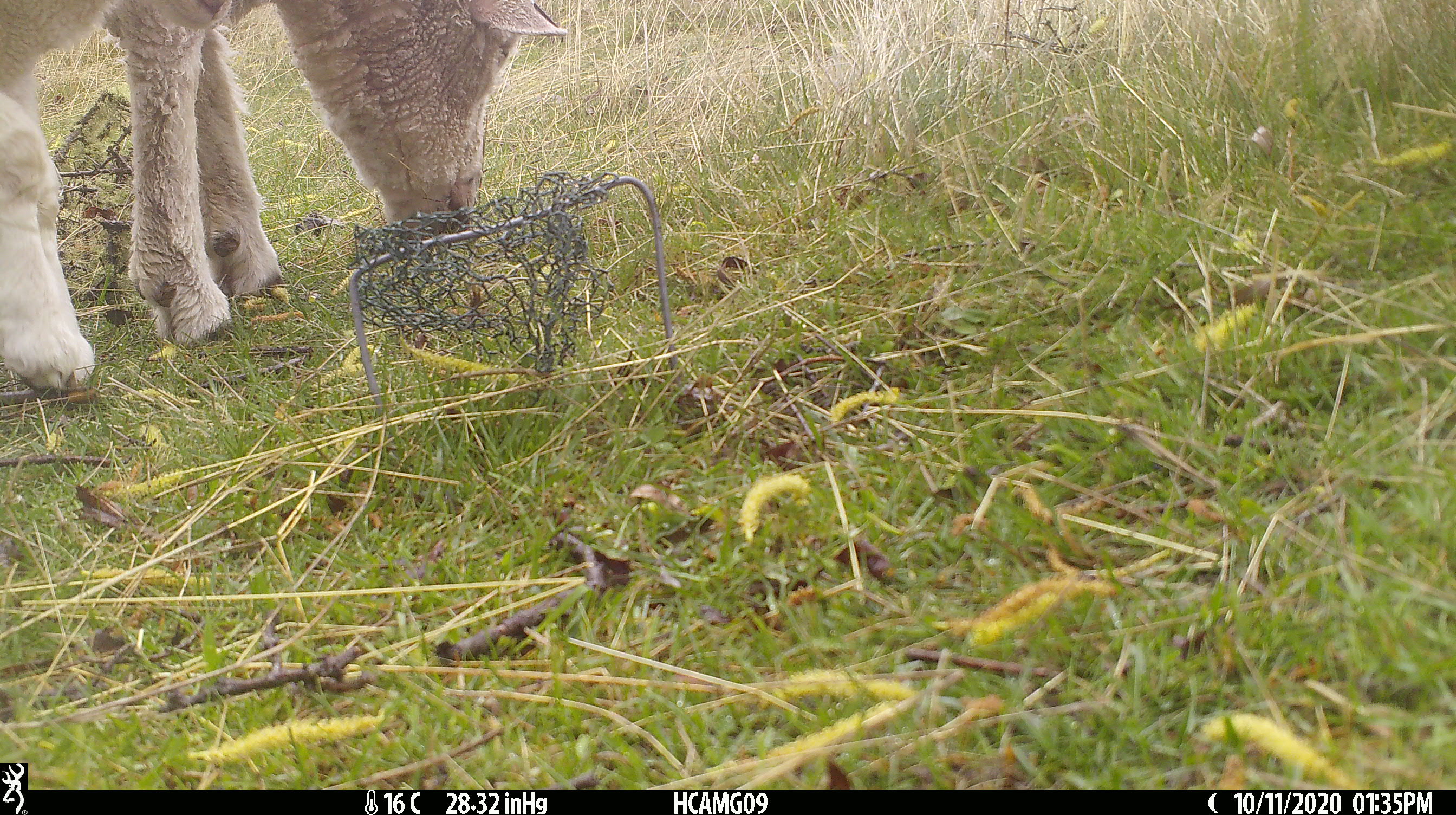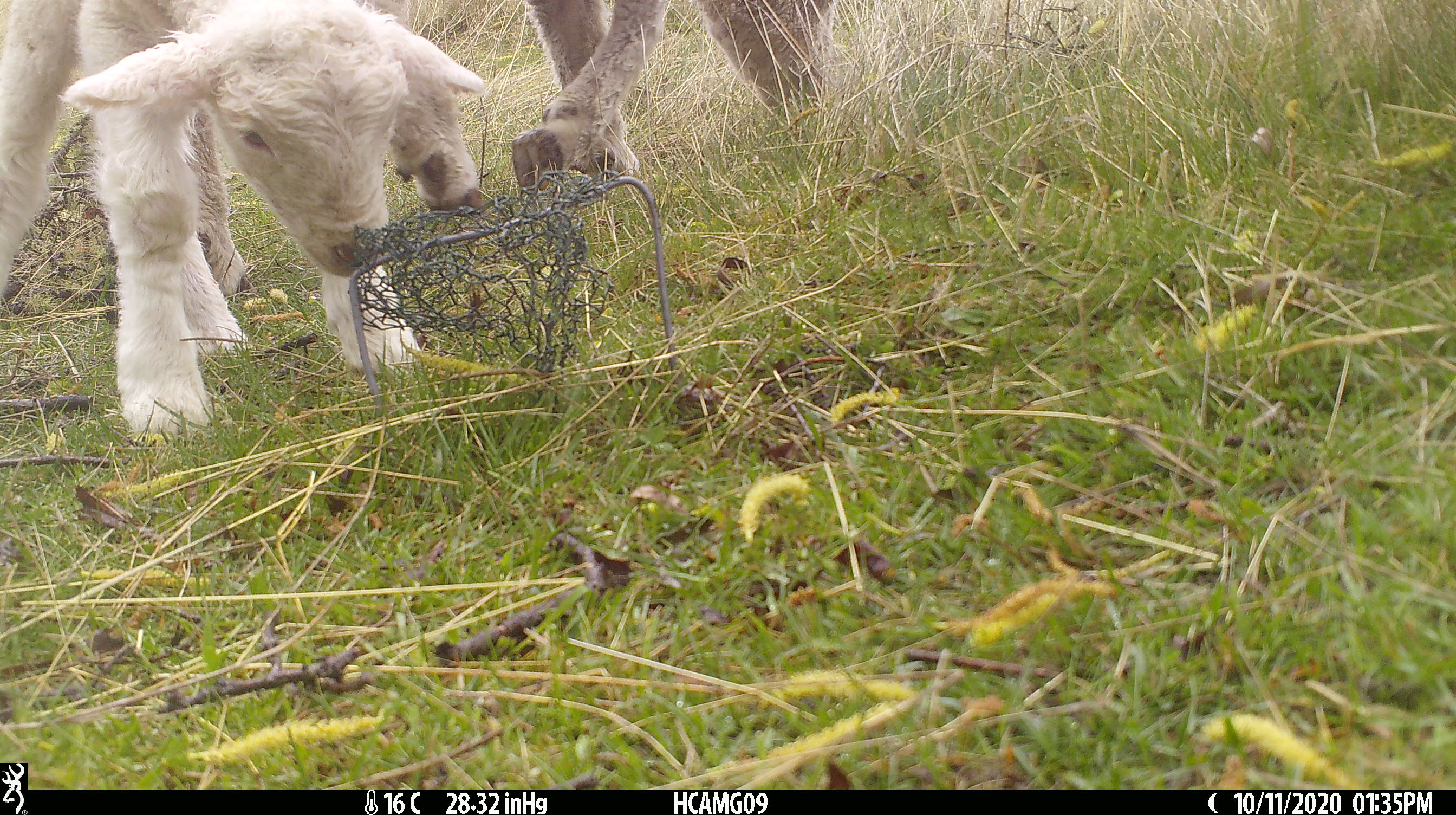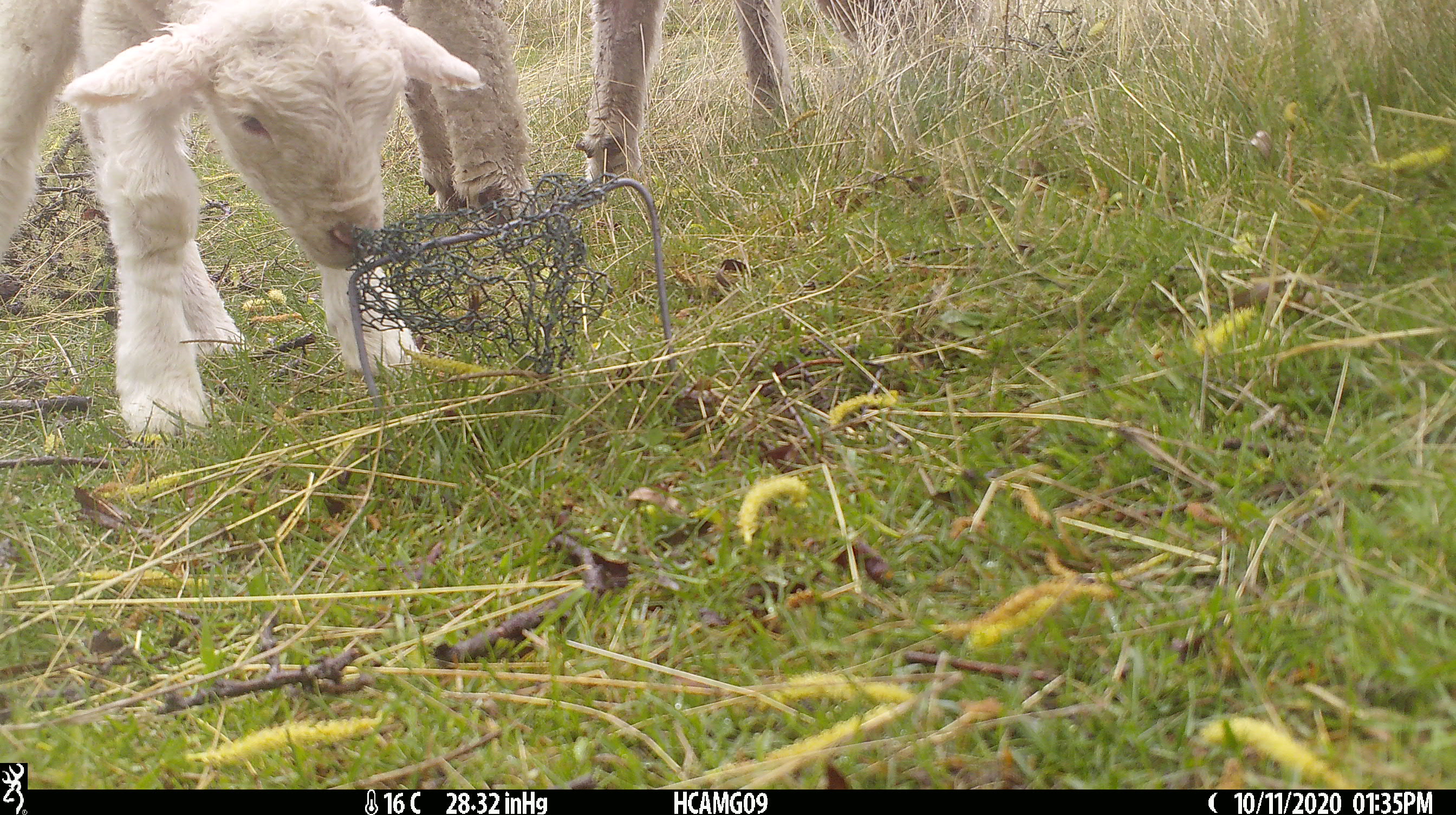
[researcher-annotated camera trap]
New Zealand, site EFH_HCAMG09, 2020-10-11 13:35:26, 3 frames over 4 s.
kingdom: Animalia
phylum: Chordata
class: Mammalia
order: Artiodactyla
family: Bovidae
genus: Ovis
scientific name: Ovis aries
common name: domestic sheep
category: sheep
Sheep (domestic sheep) (Ovis aries).